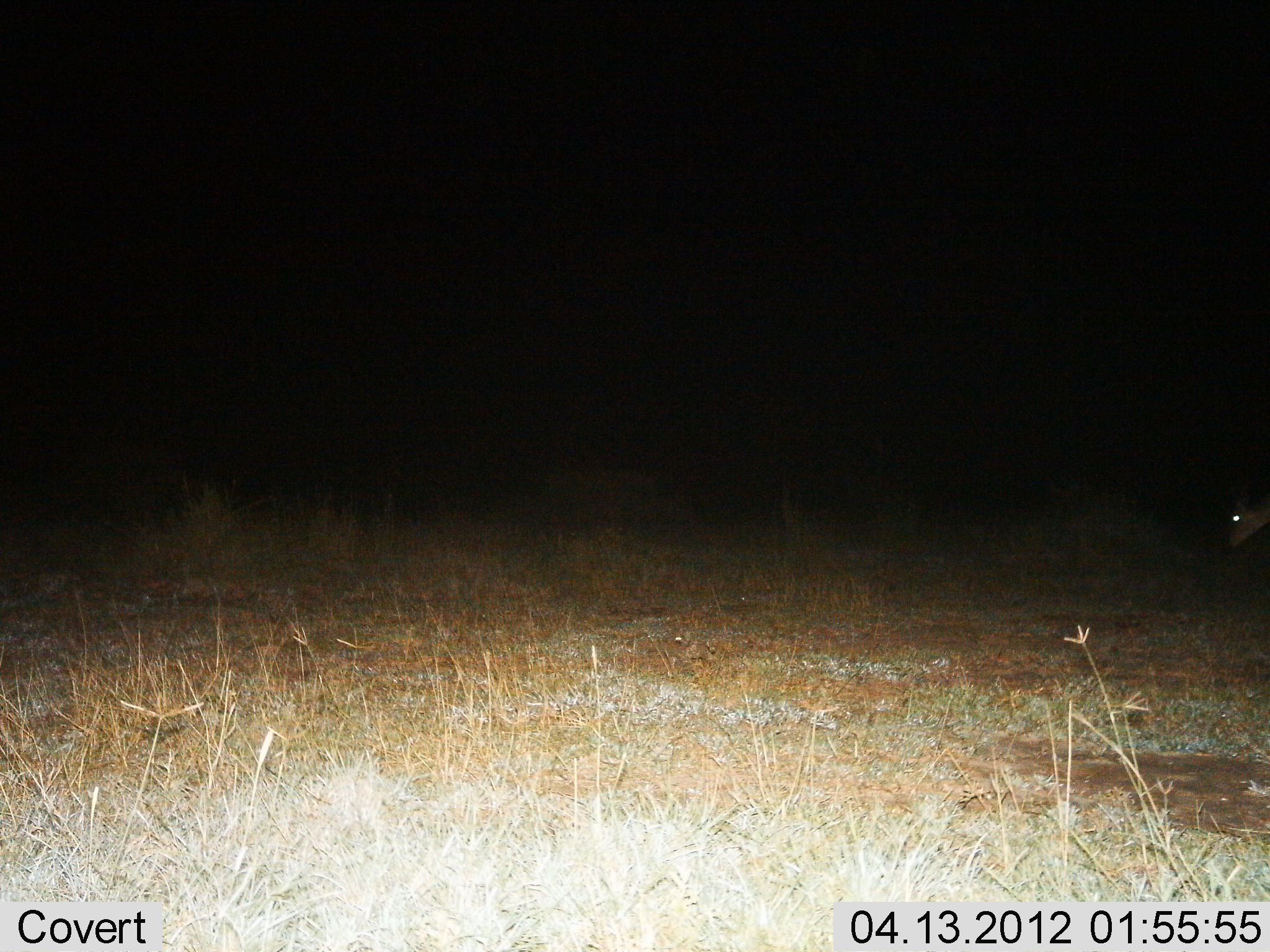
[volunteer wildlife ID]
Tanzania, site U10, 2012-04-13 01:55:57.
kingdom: Animalia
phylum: Chordata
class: Mammalia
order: Artiodactyla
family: Bovidae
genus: Madoqua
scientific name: Madoqua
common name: dikdik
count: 1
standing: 50%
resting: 0%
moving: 17%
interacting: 0%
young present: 0%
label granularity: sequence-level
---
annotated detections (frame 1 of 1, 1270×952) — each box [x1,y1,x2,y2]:
animal: [1222,493,1270,553]